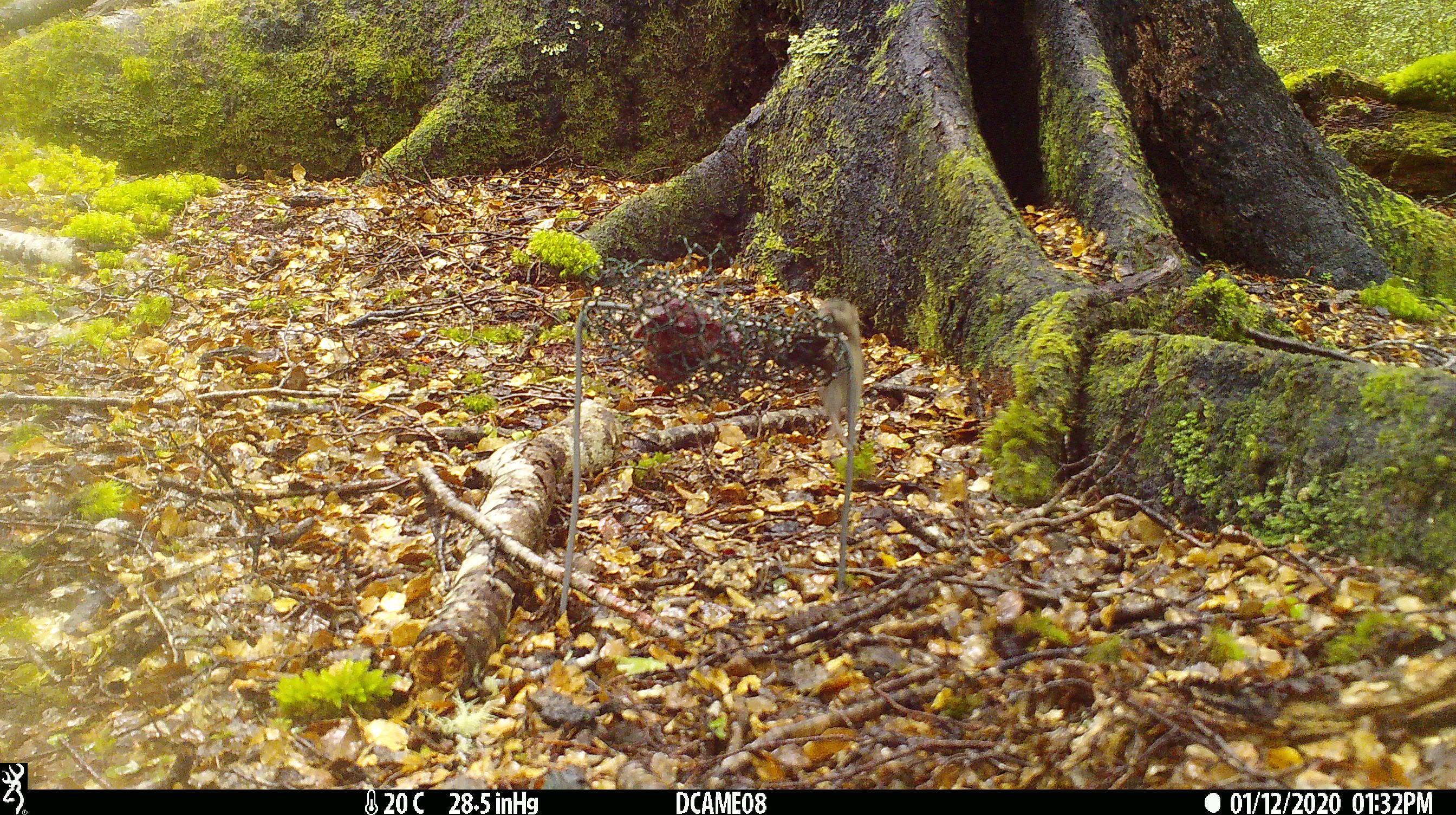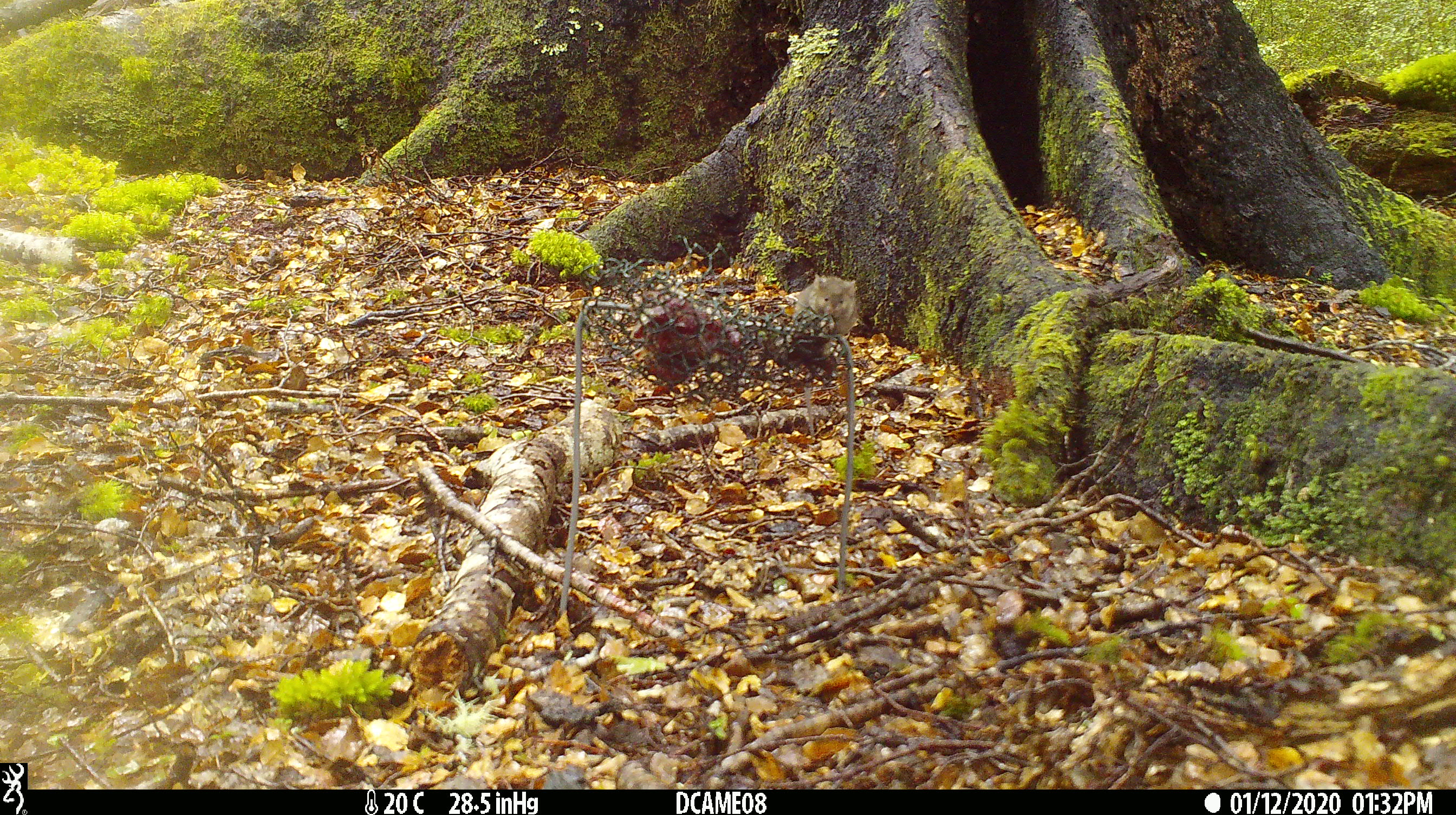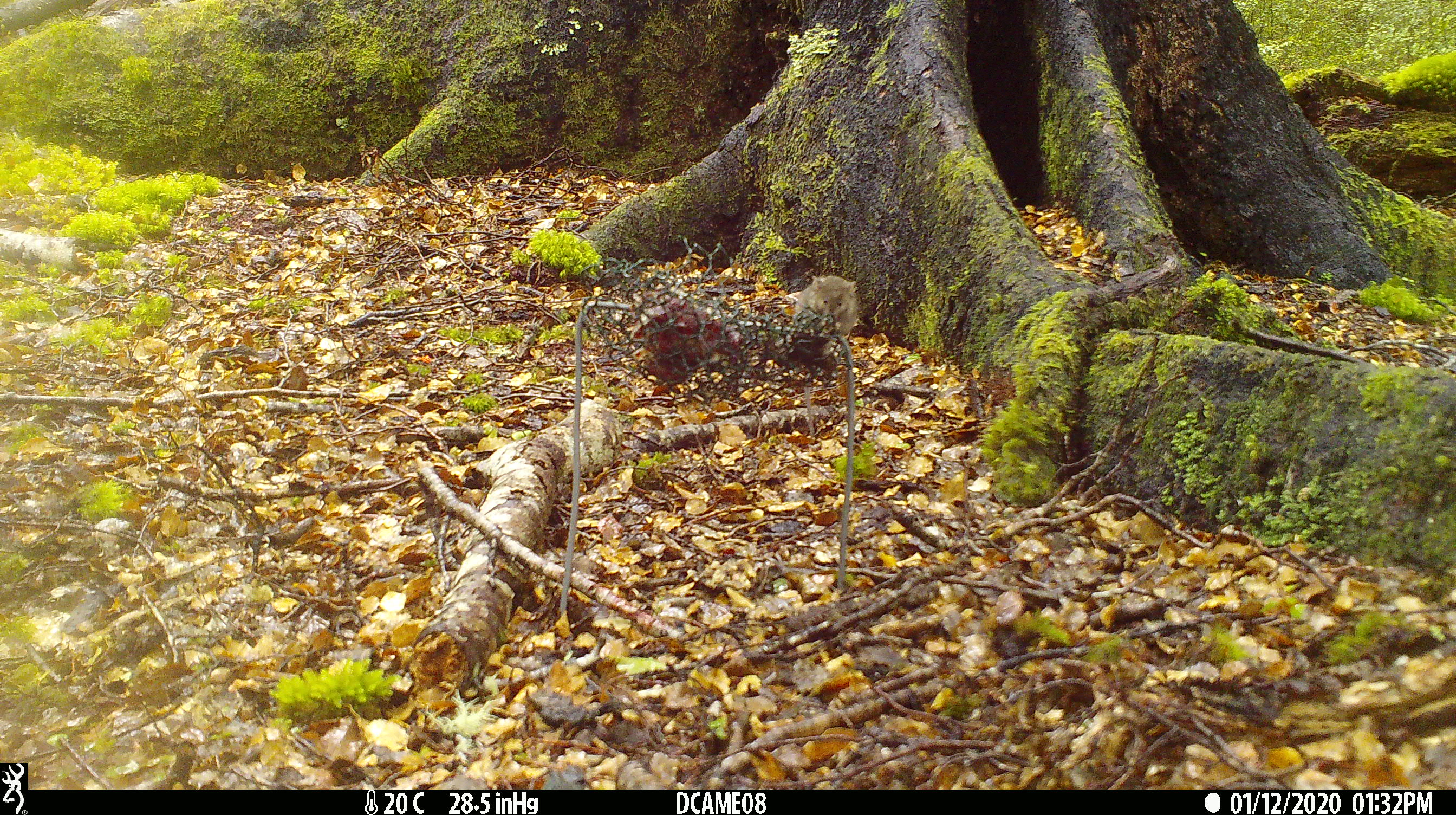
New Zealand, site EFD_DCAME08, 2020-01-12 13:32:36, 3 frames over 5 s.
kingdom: Animalia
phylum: Chordata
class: Mammalia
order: Rodentia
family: Muridae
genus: Mus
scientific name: Mus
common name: mouse